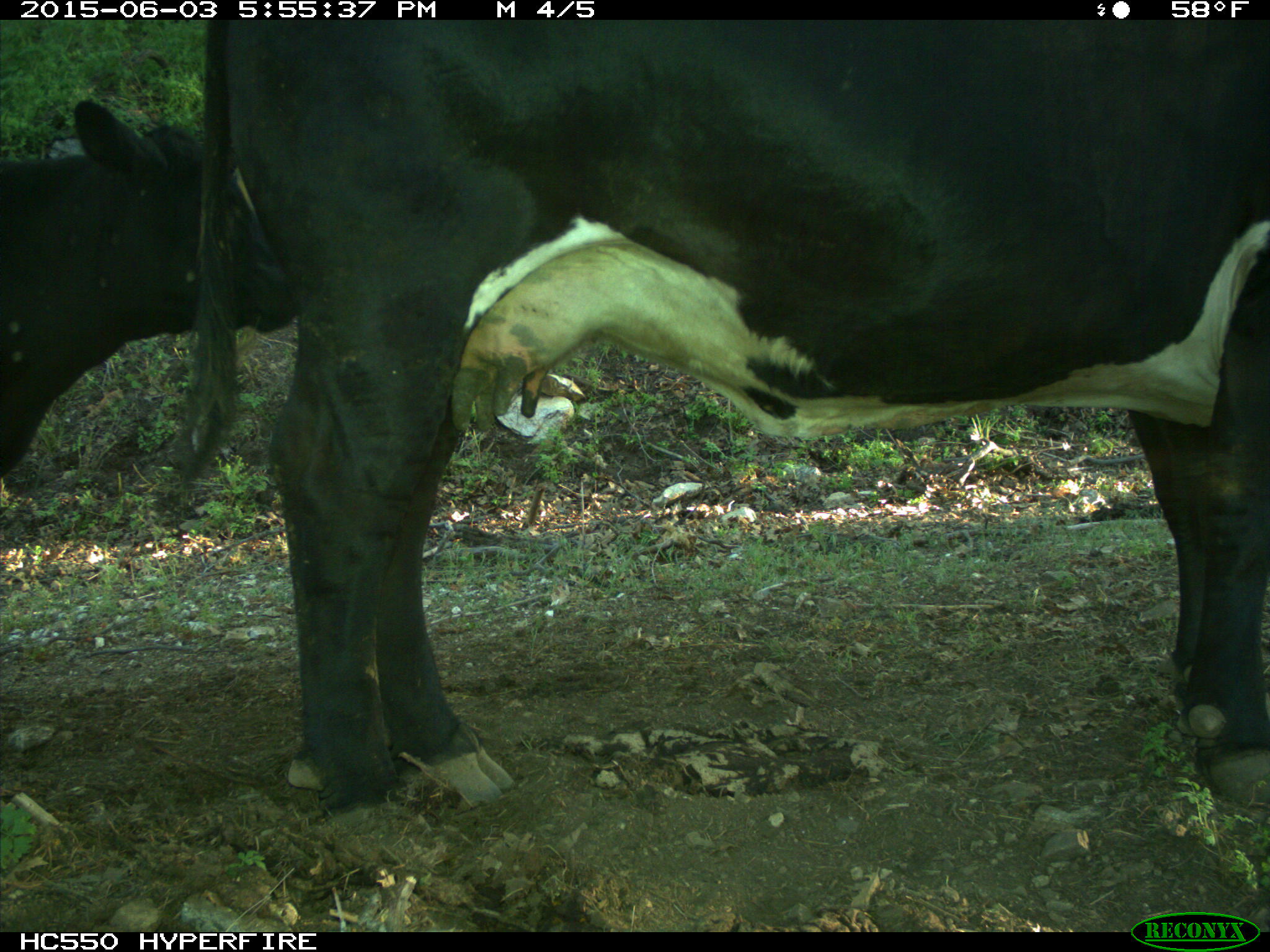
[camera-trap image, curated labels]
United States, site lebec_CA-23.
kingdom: Animalia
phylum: Chordata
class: Mammalia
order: Artiodactyla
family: Bovidae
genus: Bos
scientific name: Bos taurus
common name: domestic cow